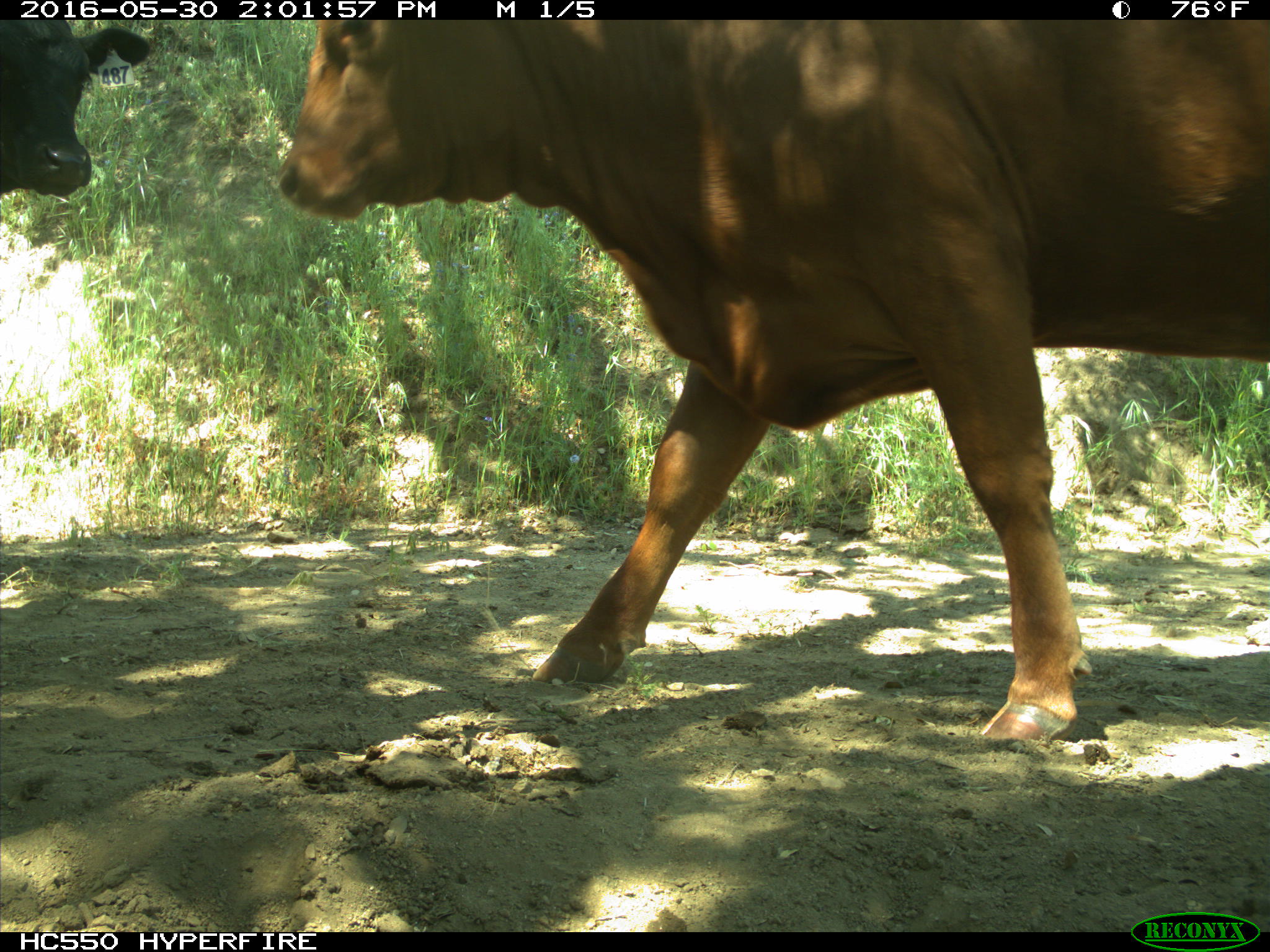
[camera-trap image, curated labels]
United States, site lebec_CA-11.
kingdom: Animalia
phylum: Chordata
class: Mammalia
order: Artiodactyla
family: Bovidae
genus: Bos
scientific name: Bos taurus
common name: domestic cow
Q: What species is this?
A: Bos taurus (domestic cow).